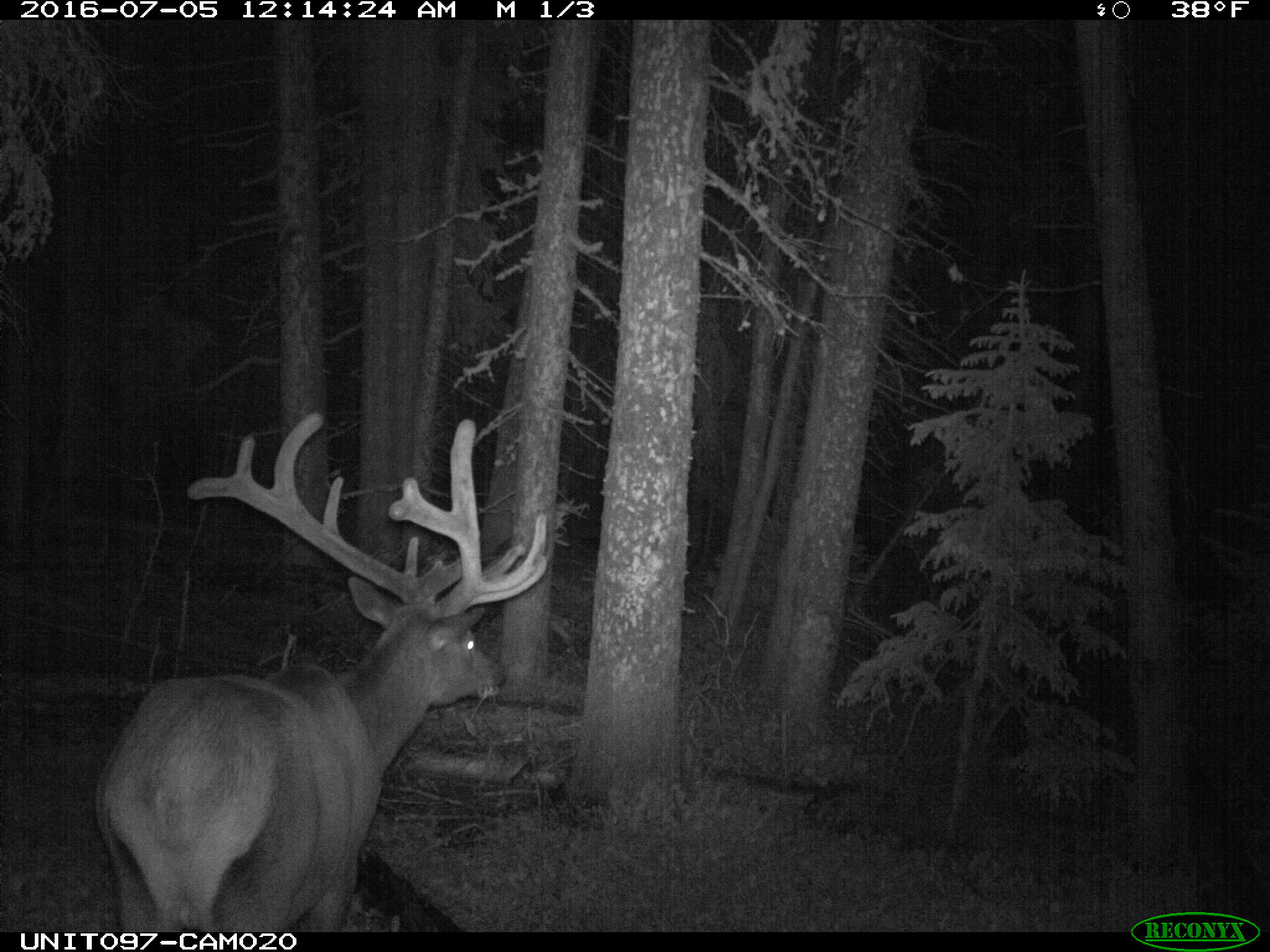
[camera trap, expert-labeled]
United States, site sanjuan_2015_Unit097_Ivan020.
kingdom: Animalia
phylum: Chordata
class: Mammalia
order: Artiodactyla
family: Cervidae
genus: Cervus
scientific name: Cervus elaphus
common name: red deer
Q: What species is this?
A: Cervus elaphus (red deer).